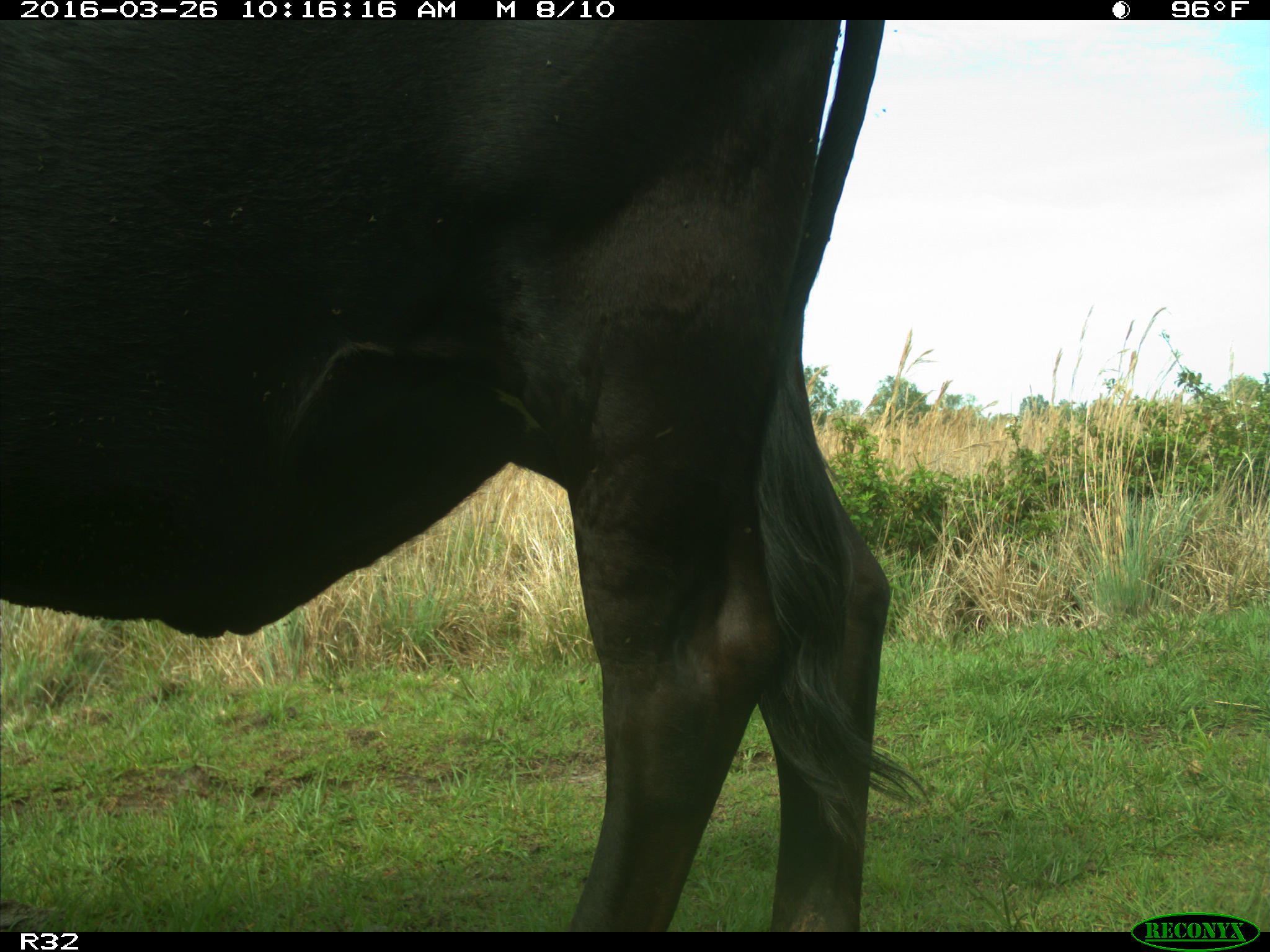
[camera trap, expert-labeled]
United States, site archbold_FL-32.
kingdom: Animalia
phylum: Chordata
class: Mammalia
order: Artiodactyla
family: Bovidae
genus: Bos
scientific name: Bos taurus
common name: domestic cow